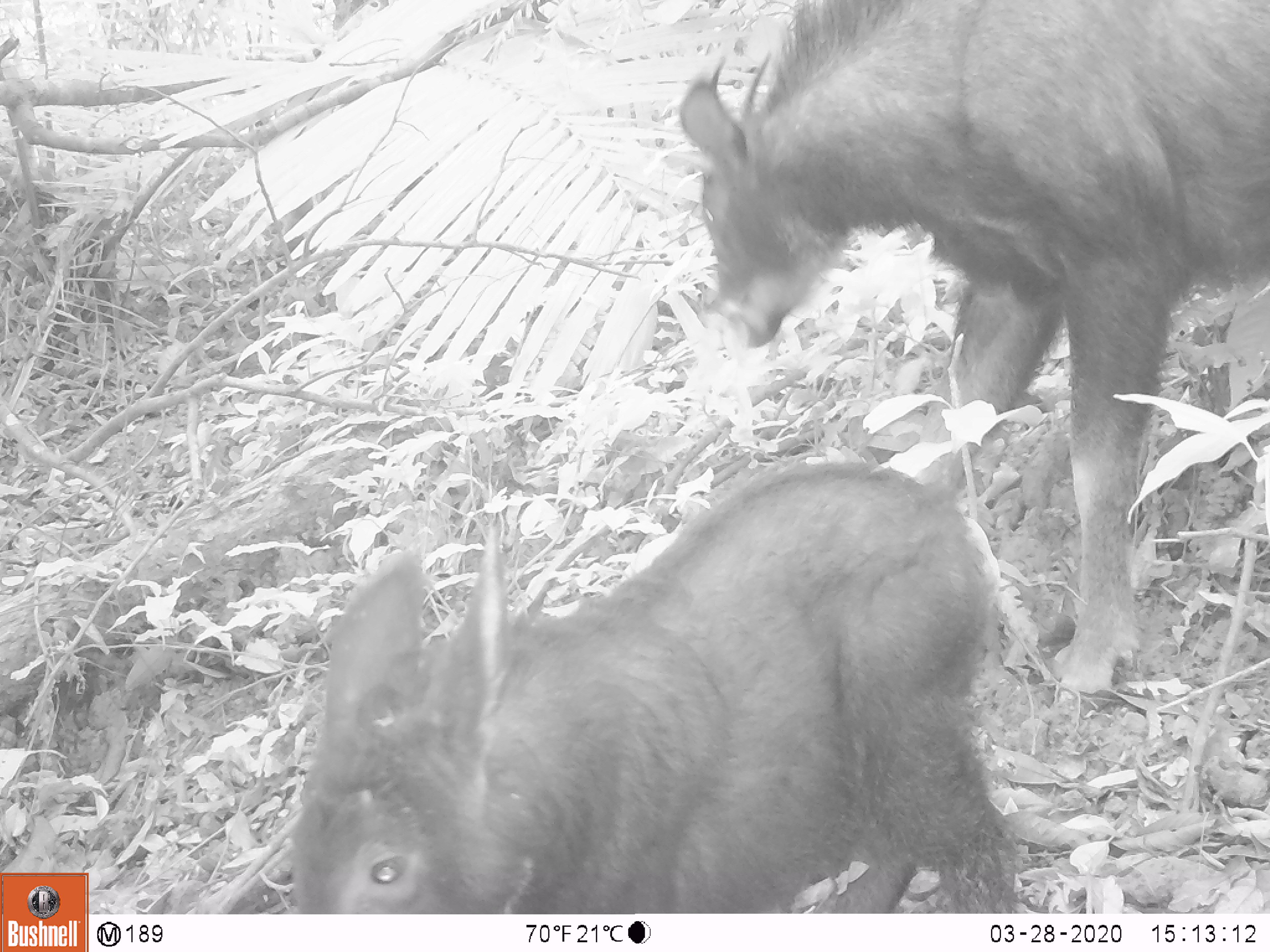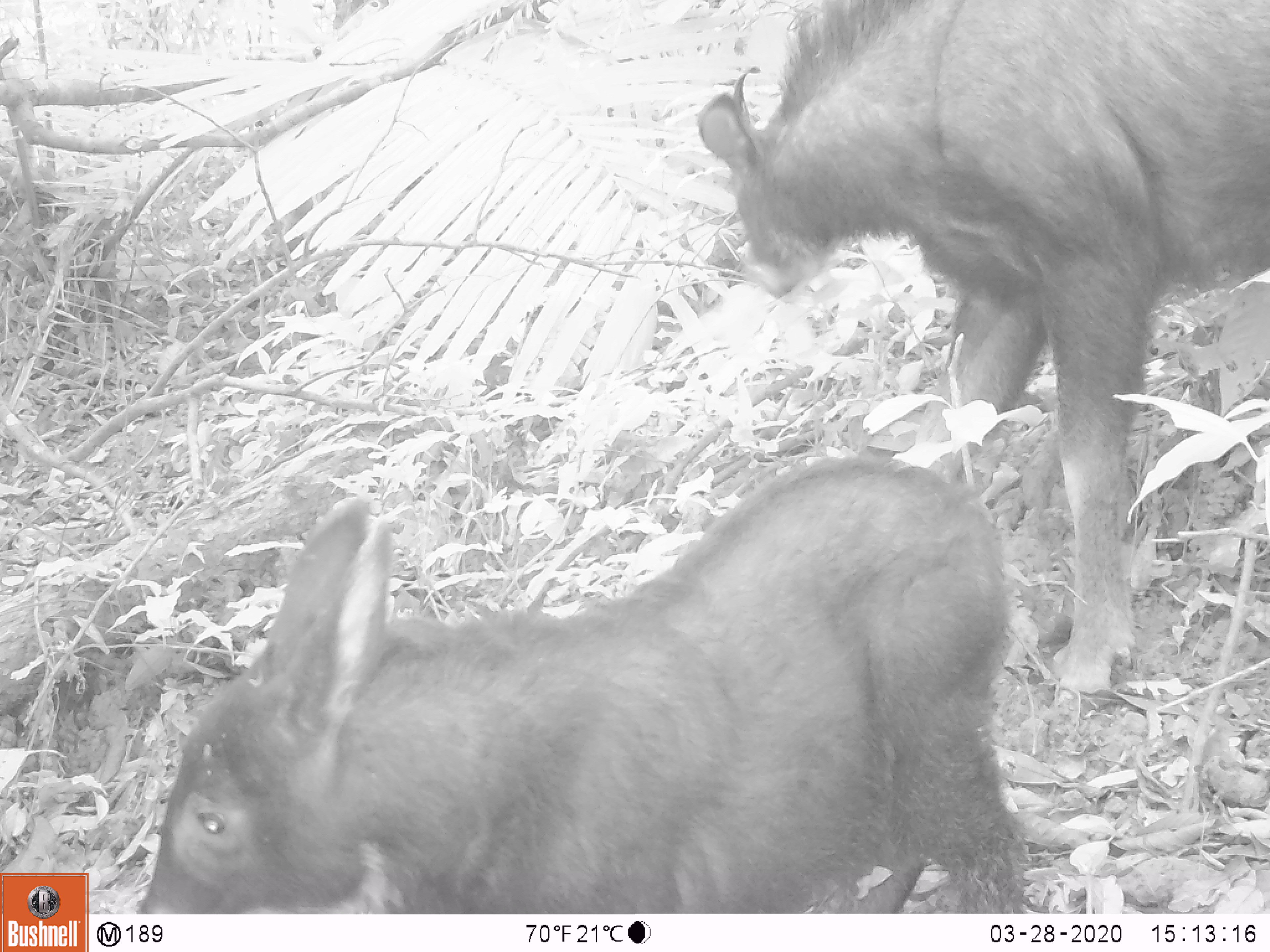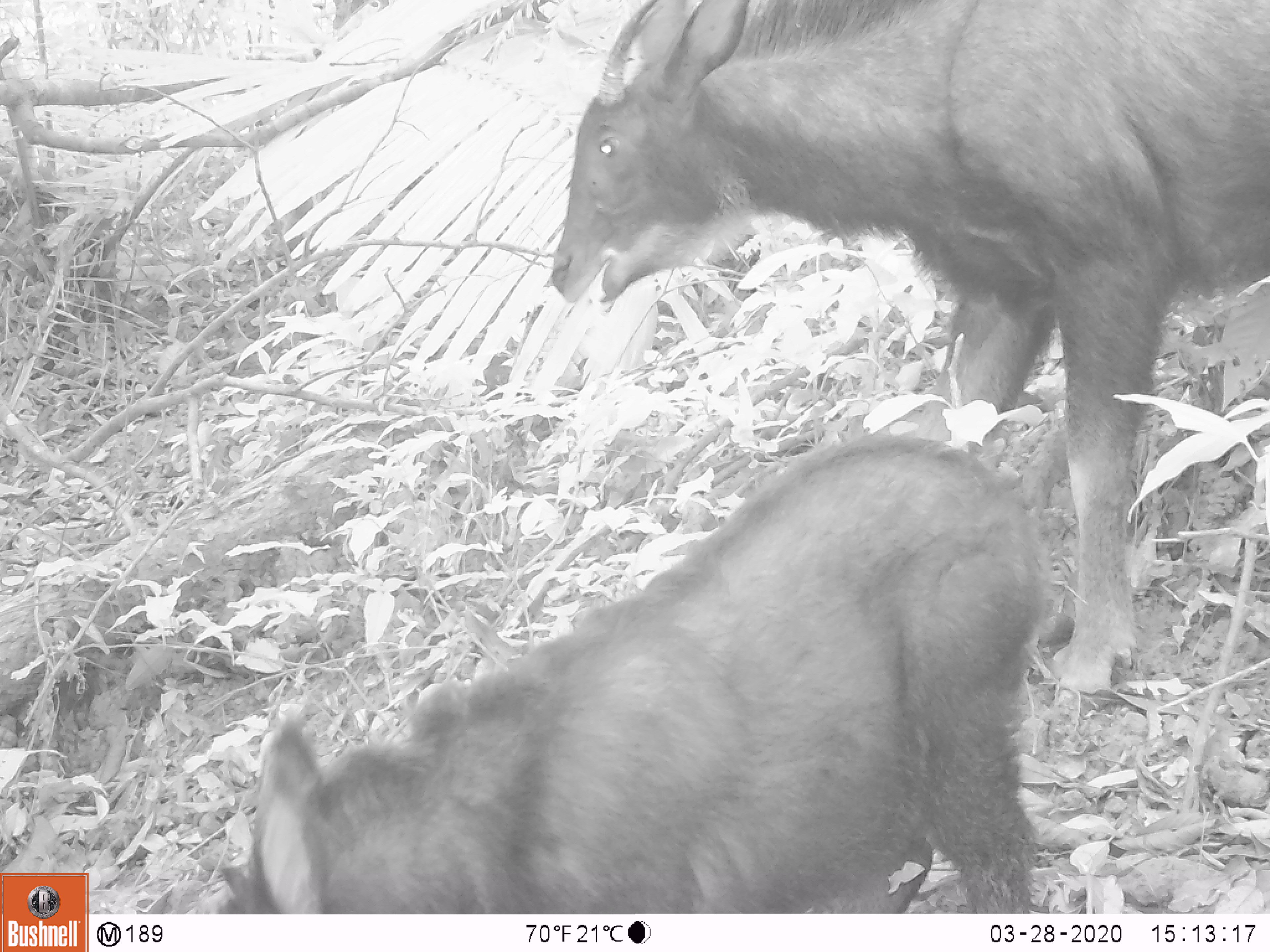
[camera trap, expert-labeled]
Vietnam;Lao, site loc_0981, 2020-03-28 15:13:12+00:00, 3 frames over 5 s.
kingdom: Animalia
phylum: Chordata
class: Mammalia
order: Artiodactyla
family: Bovidae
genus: Capricornis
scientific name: Capricornis sumatraensis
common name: chinese serow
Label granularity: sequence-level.